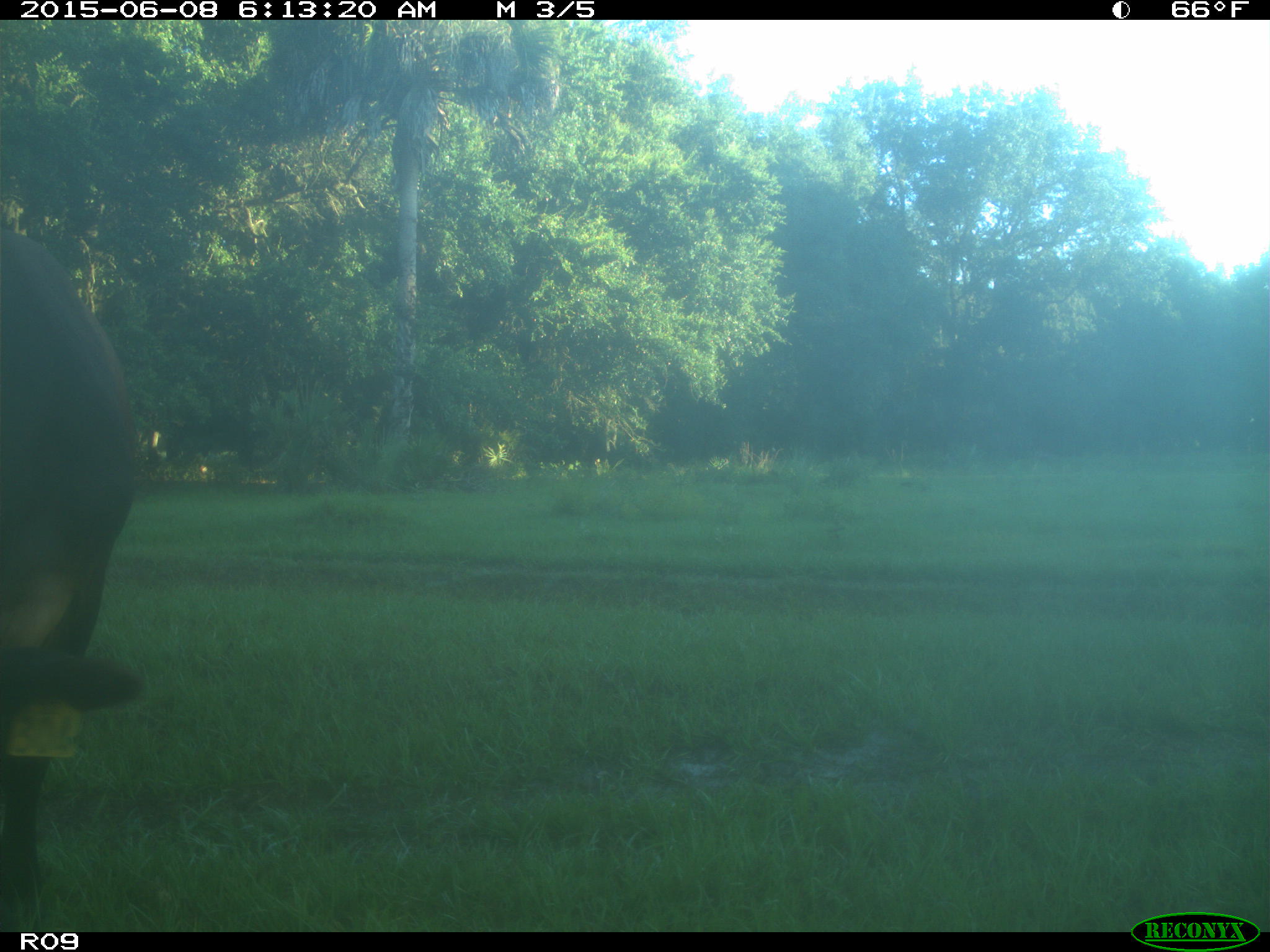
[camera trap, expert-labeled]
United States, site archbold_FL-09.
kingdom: Animalia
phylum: Chordata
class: Mammalia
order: Artiodactyla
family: Bovidae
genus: Bos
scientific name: Bos taurus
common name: domestic cow